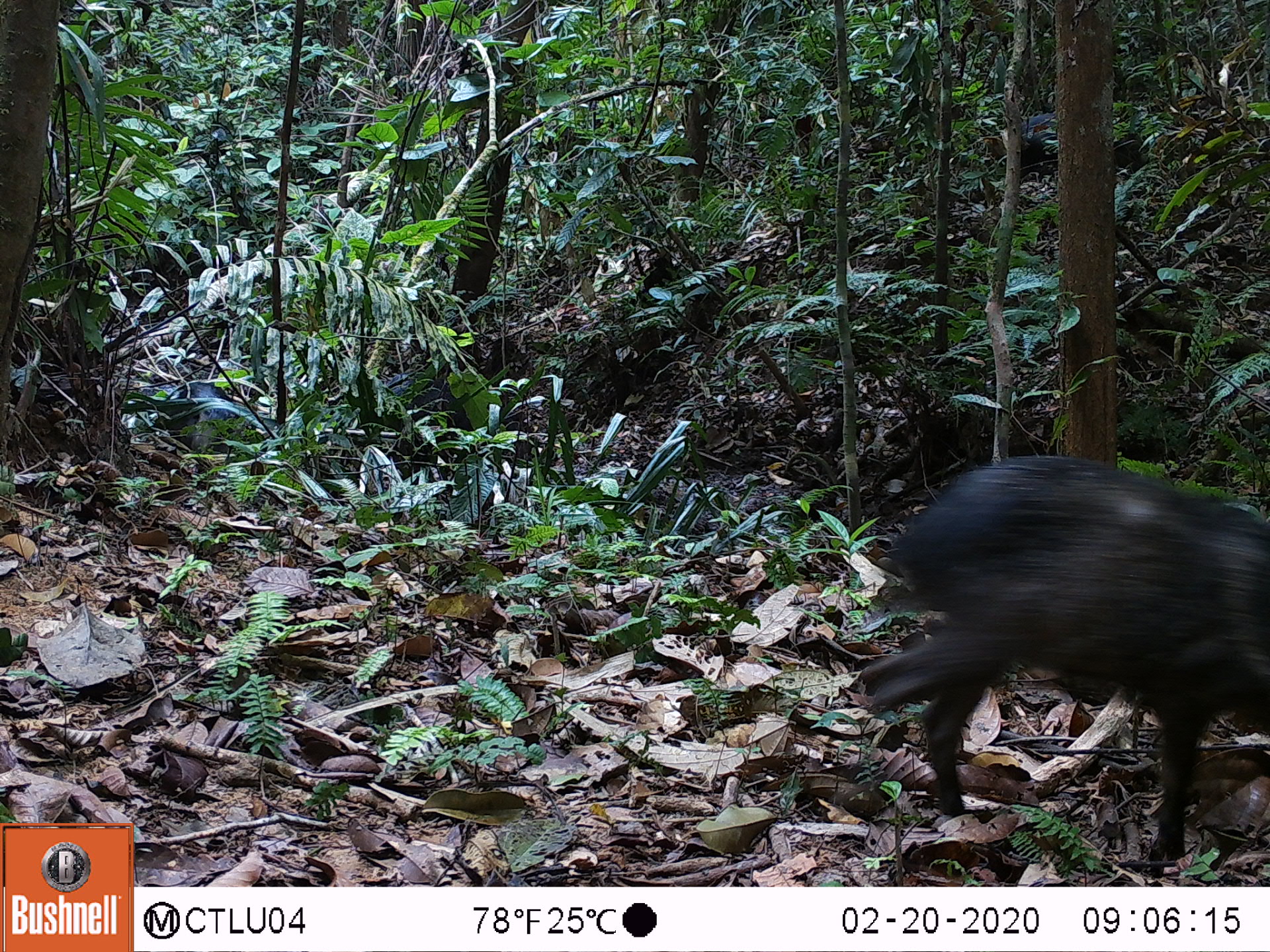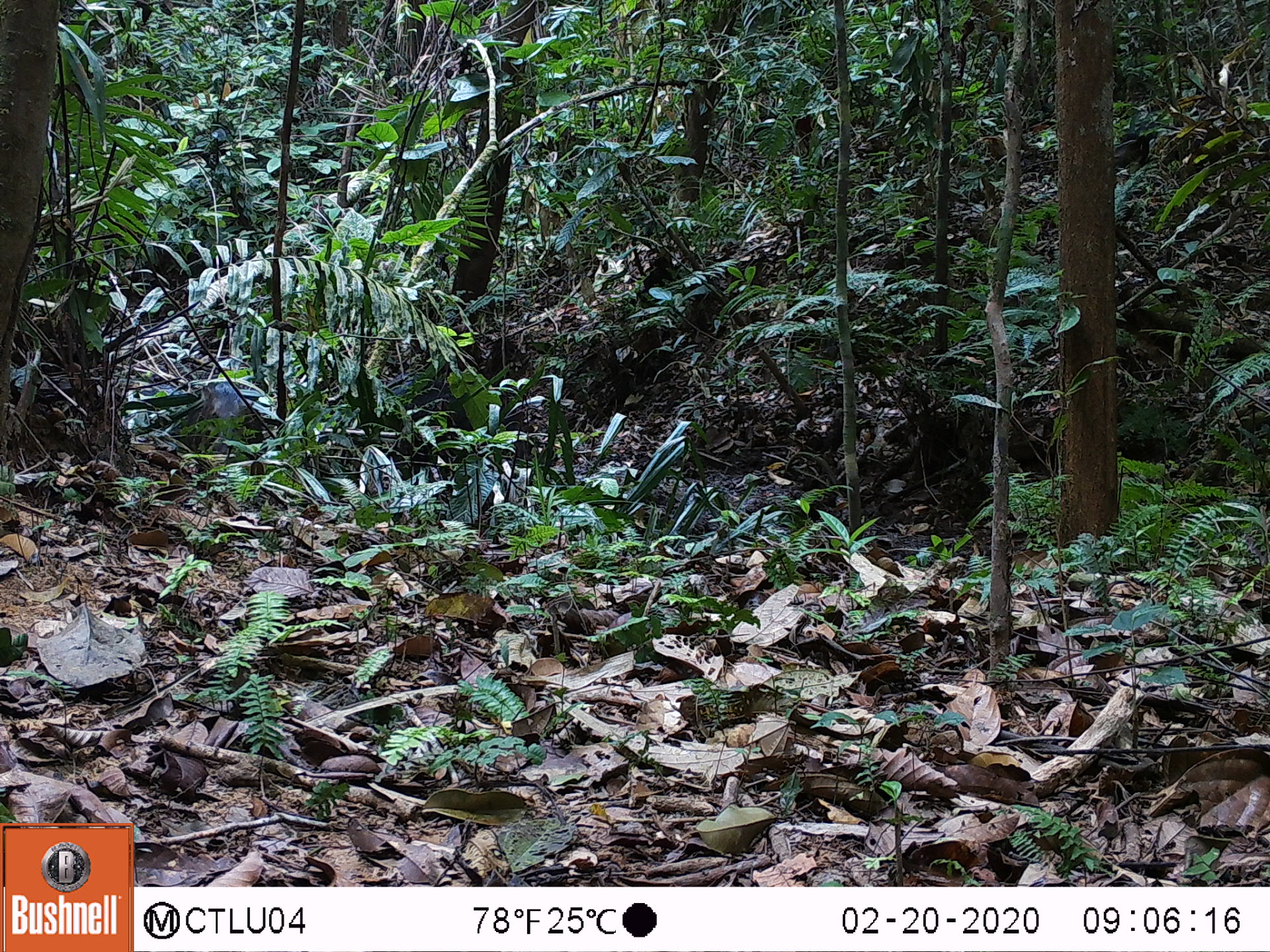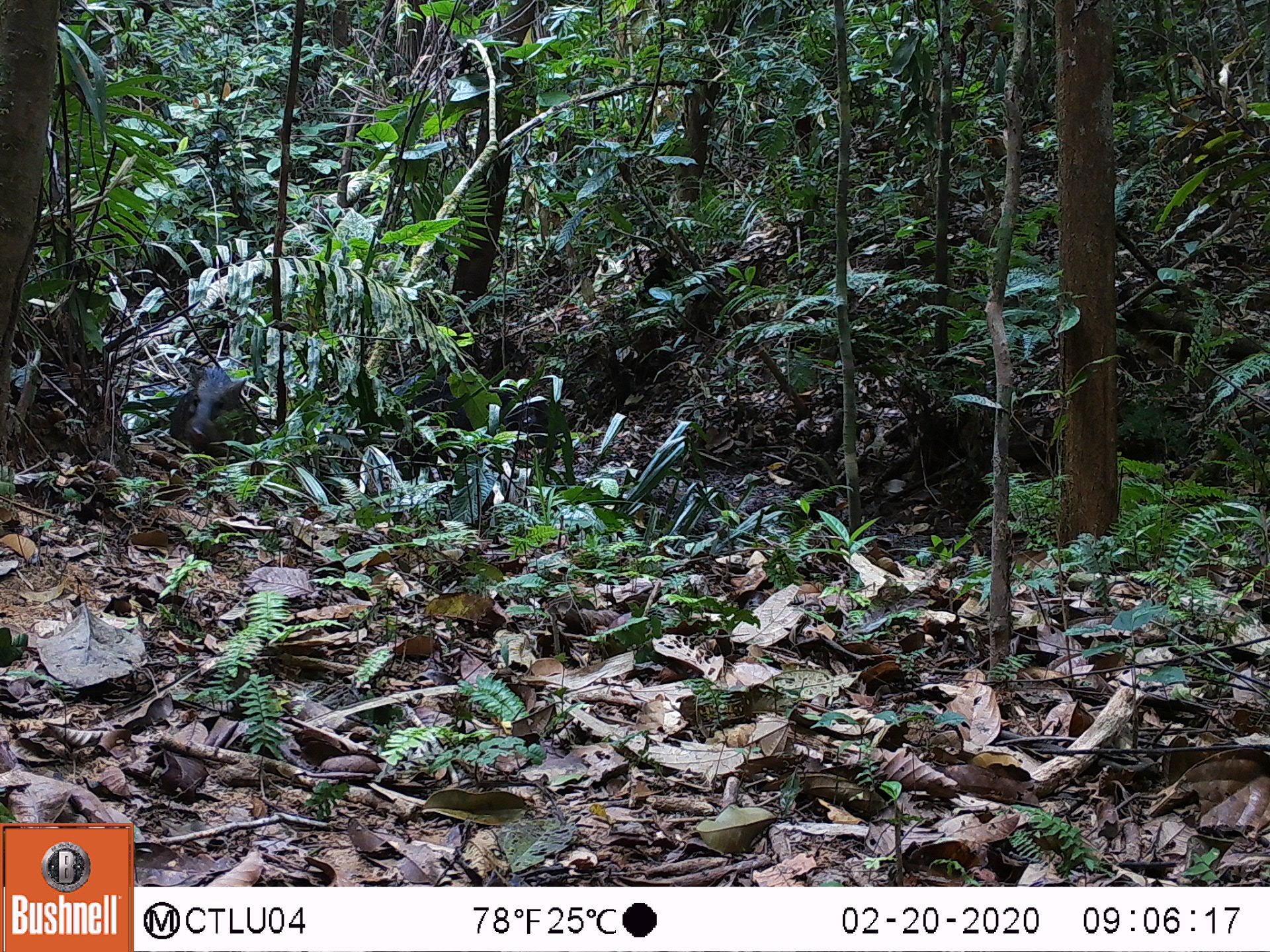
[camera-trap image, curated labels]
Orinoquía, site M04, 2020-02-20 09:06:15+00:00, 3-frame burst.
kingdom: Animalia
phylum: Chordata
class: Mammalia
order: Artiodactyla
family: Tayassuidae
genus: Pecari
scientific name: Pecari tajacu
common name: collared peccary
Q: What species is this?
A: Collared peccary (Pecari tajacu).